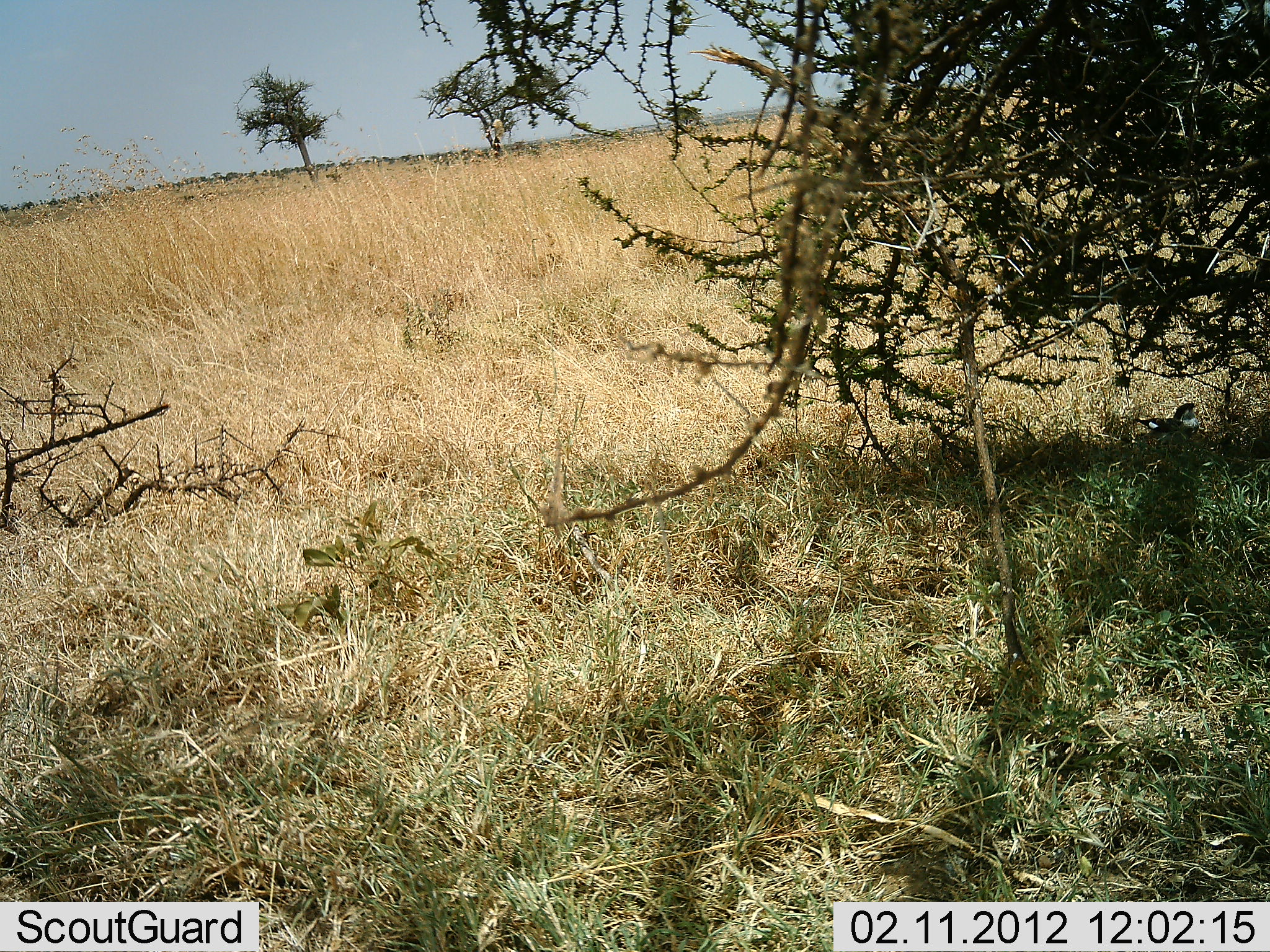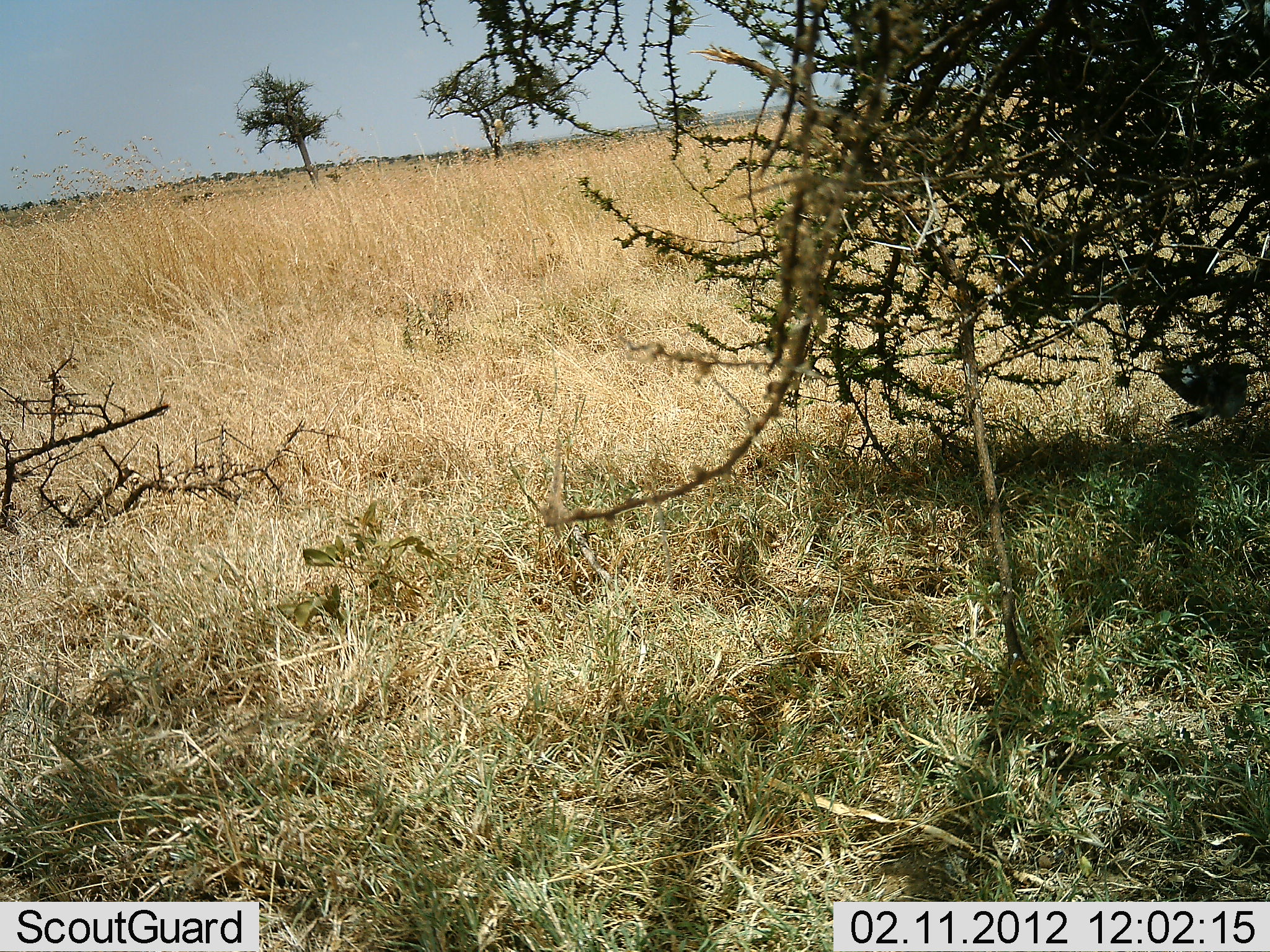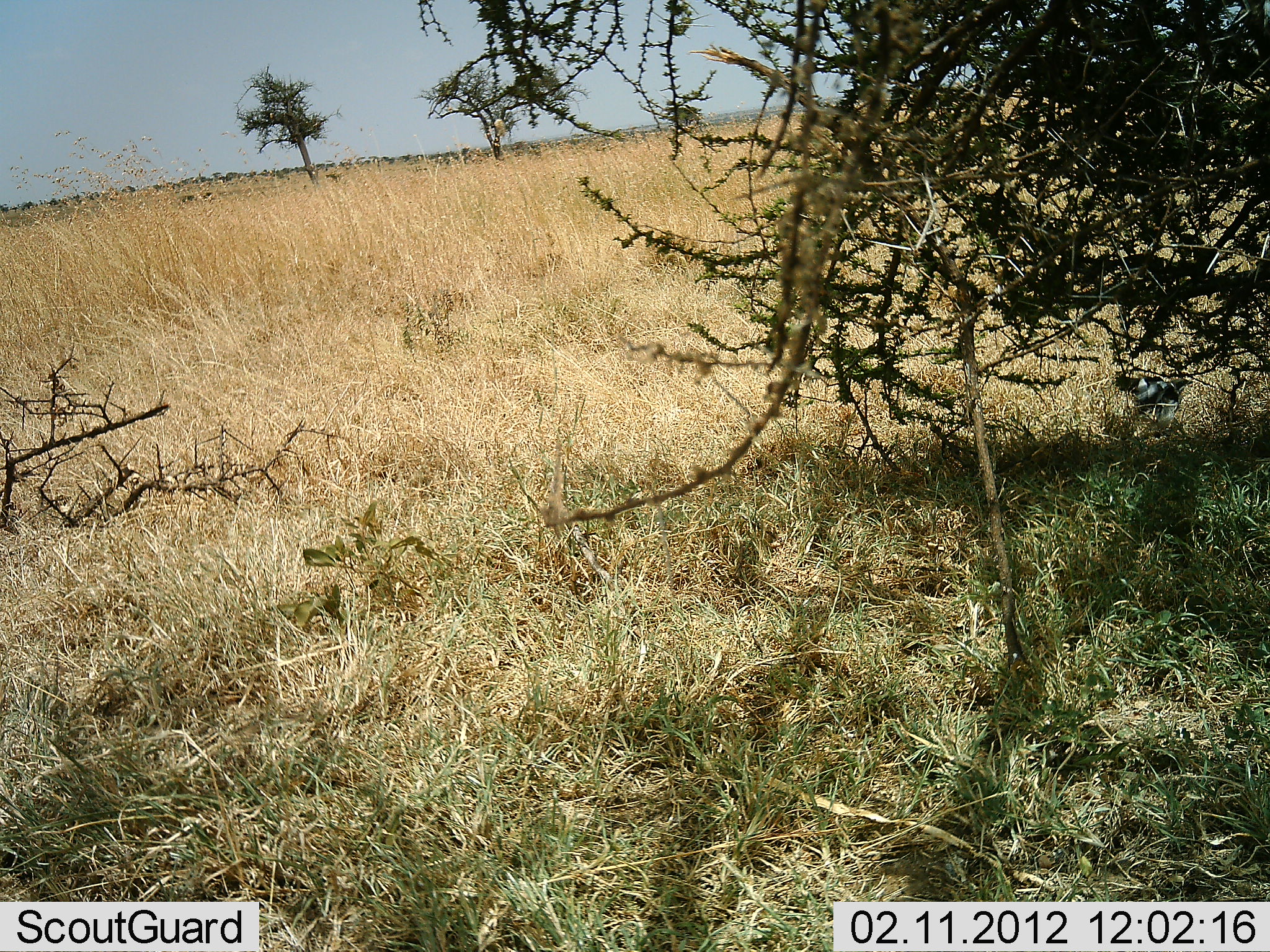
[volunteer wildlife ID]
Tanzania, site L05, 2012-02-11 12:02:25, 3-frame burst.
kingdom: Animalia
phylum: Chordata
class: Aves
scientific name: Aves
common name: bird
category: otherbird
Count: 1.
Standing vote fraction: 8%.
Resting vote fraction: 0%.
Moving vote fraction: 92%.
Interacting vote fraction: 0%.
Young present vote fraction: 0%.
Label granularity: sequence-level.